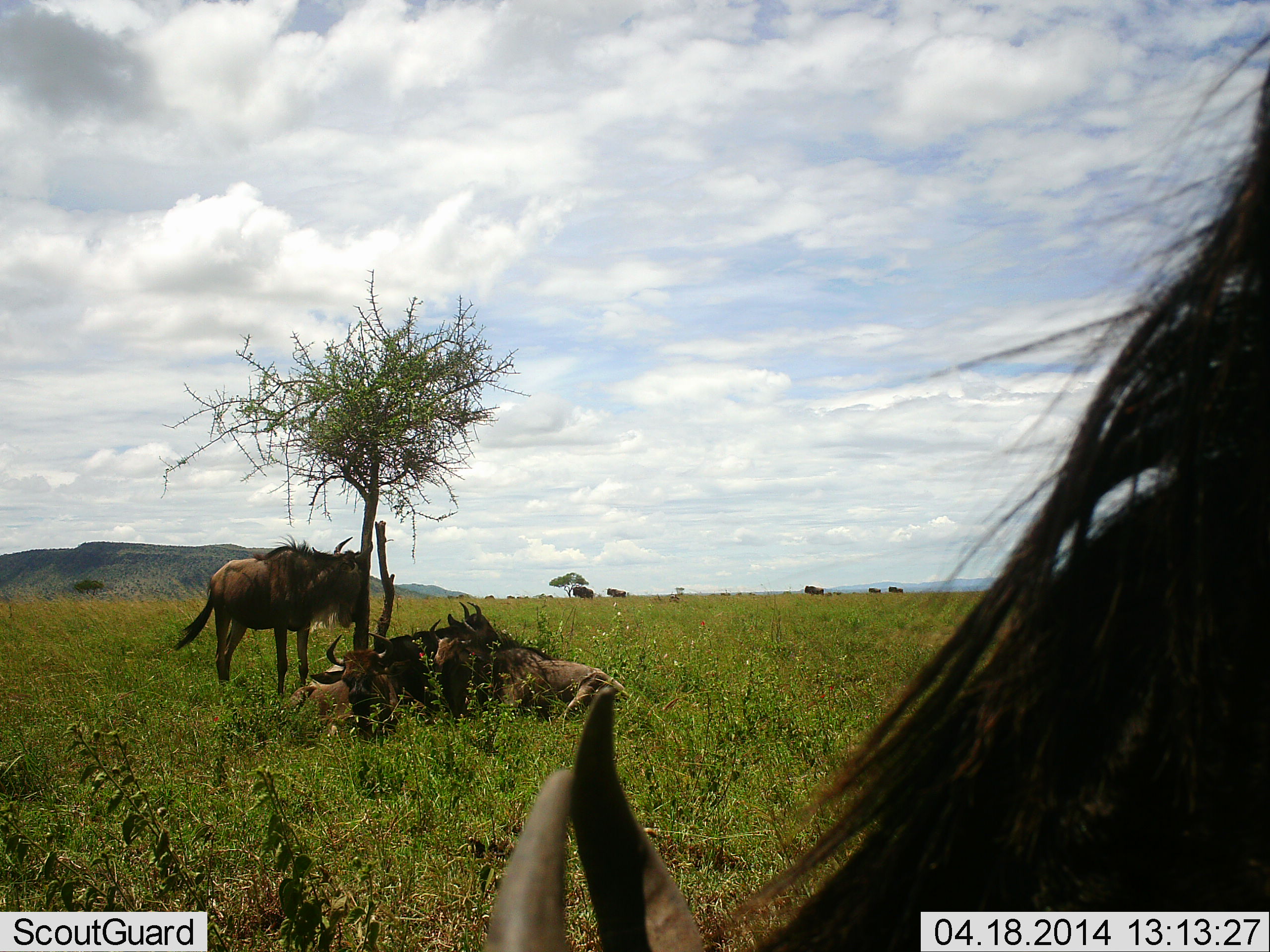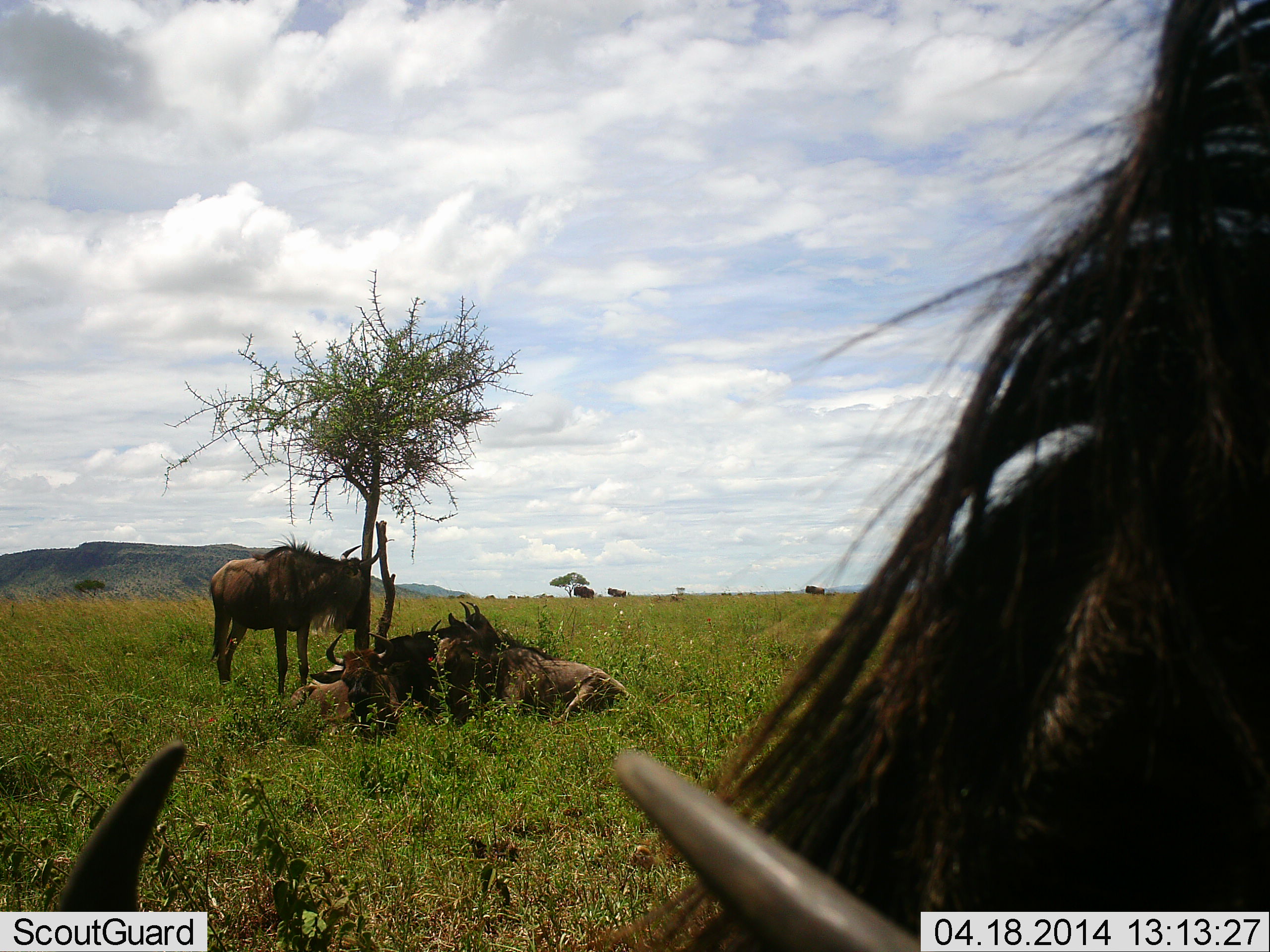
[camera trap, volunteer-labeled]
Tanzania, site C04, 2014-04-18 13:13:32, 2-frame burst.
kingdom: Animalia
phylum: Chordata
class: Mammalia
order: Artiodactyla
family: Bovidae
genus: Connochaetes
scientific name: Connochaetes taurinus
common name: blue wildebeest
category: wildebeest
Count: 6.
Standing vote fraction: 40%.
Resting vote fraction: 100%.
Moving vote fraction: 10%.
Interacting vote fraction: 10%.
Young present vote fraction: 0%.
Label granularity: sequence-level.